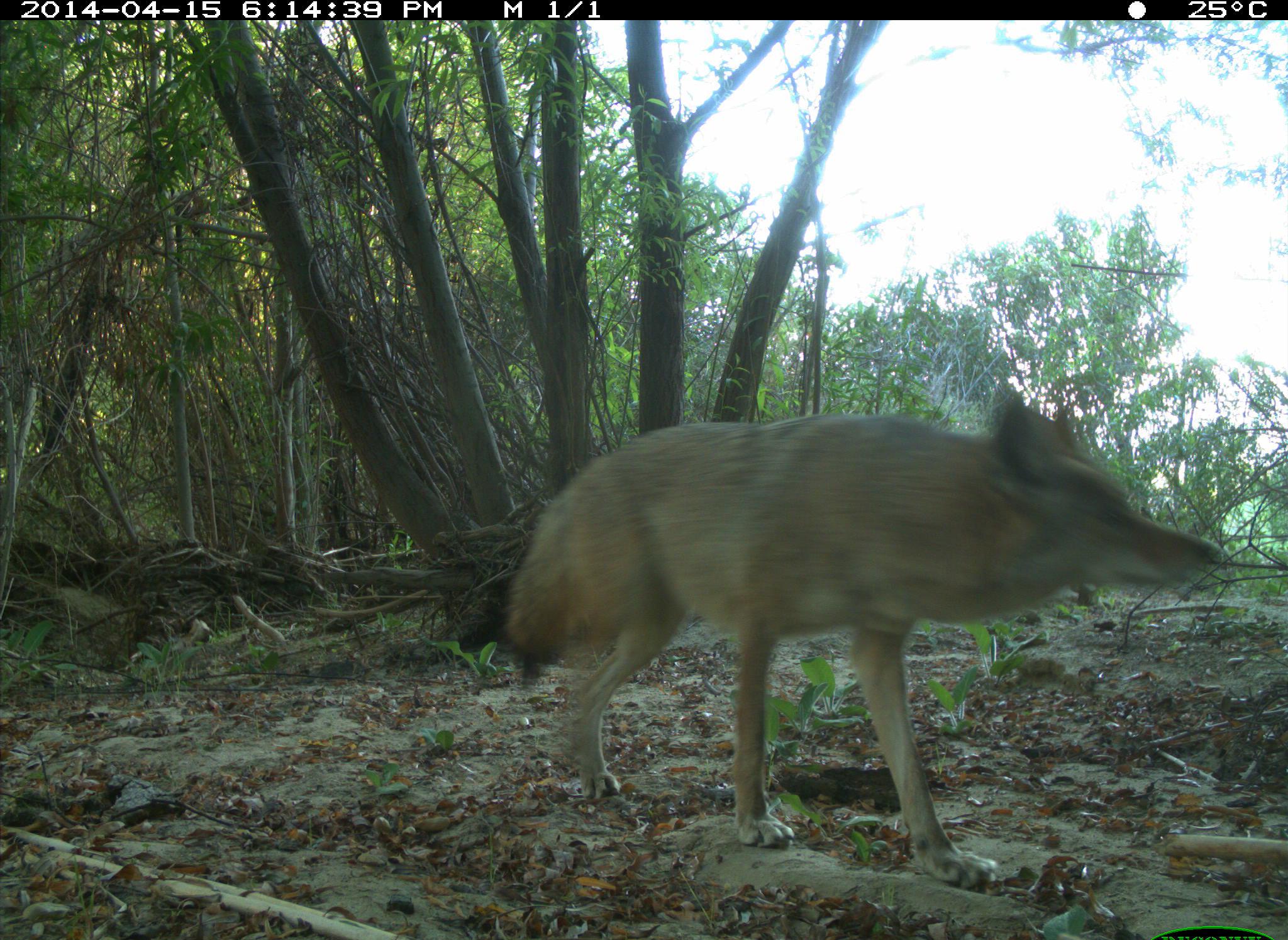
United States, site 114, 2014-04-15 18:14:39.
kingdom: Animalia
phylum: Chordata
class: Mammalia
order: Carnivora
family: Canidae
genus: Canis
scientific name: Canis latrans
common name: coyote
Coyote (Canis latrans).